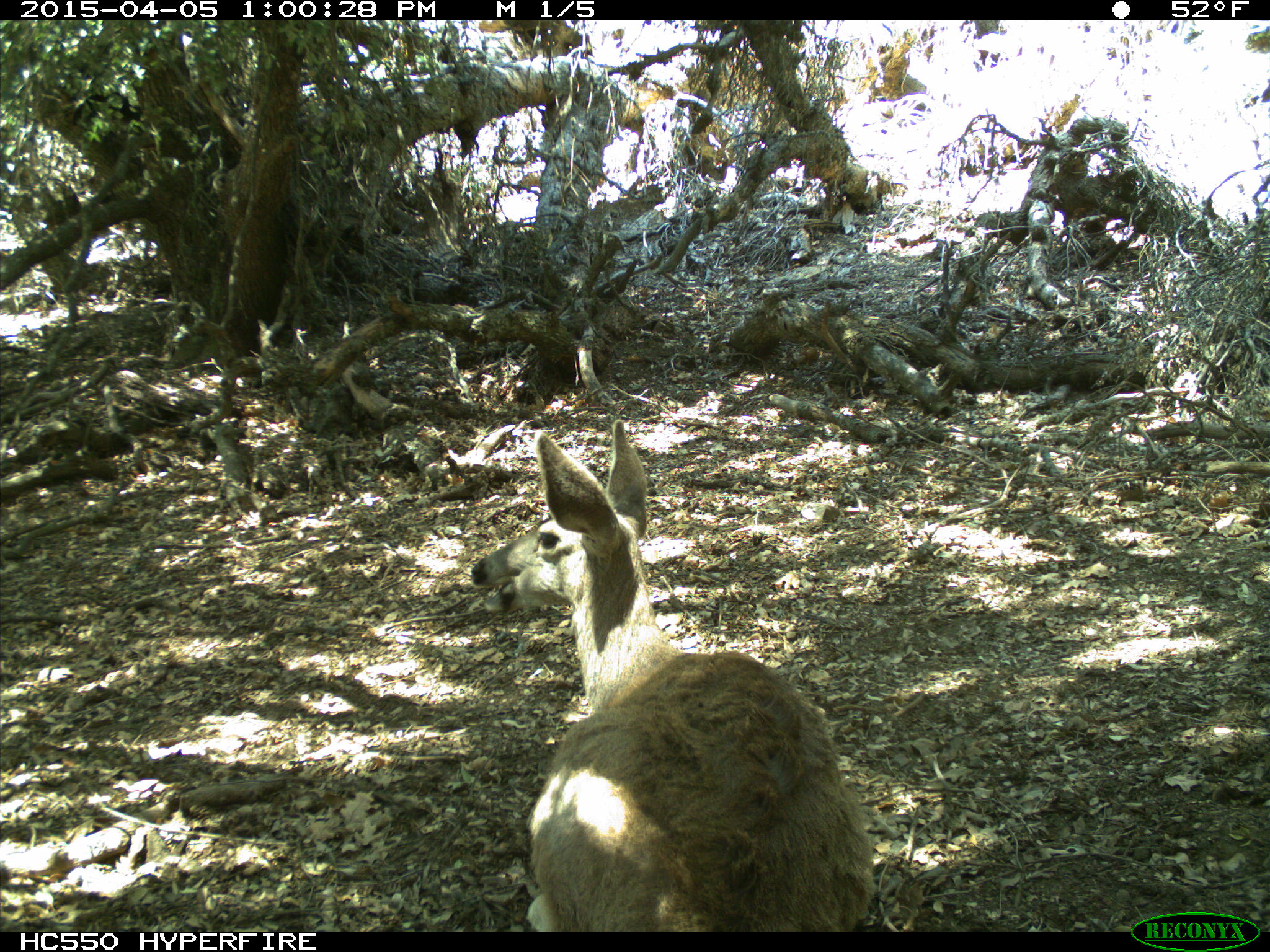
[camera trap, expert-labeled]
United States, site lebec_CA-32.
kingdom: Animalia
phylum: Chordata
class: Mammalia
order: Artiodactyla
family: Cervidae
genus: Odocoileus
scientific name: Odocoileus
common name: deer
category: unidentified deer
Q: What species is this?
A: Unidentified deer (deer) (Odocoileus).